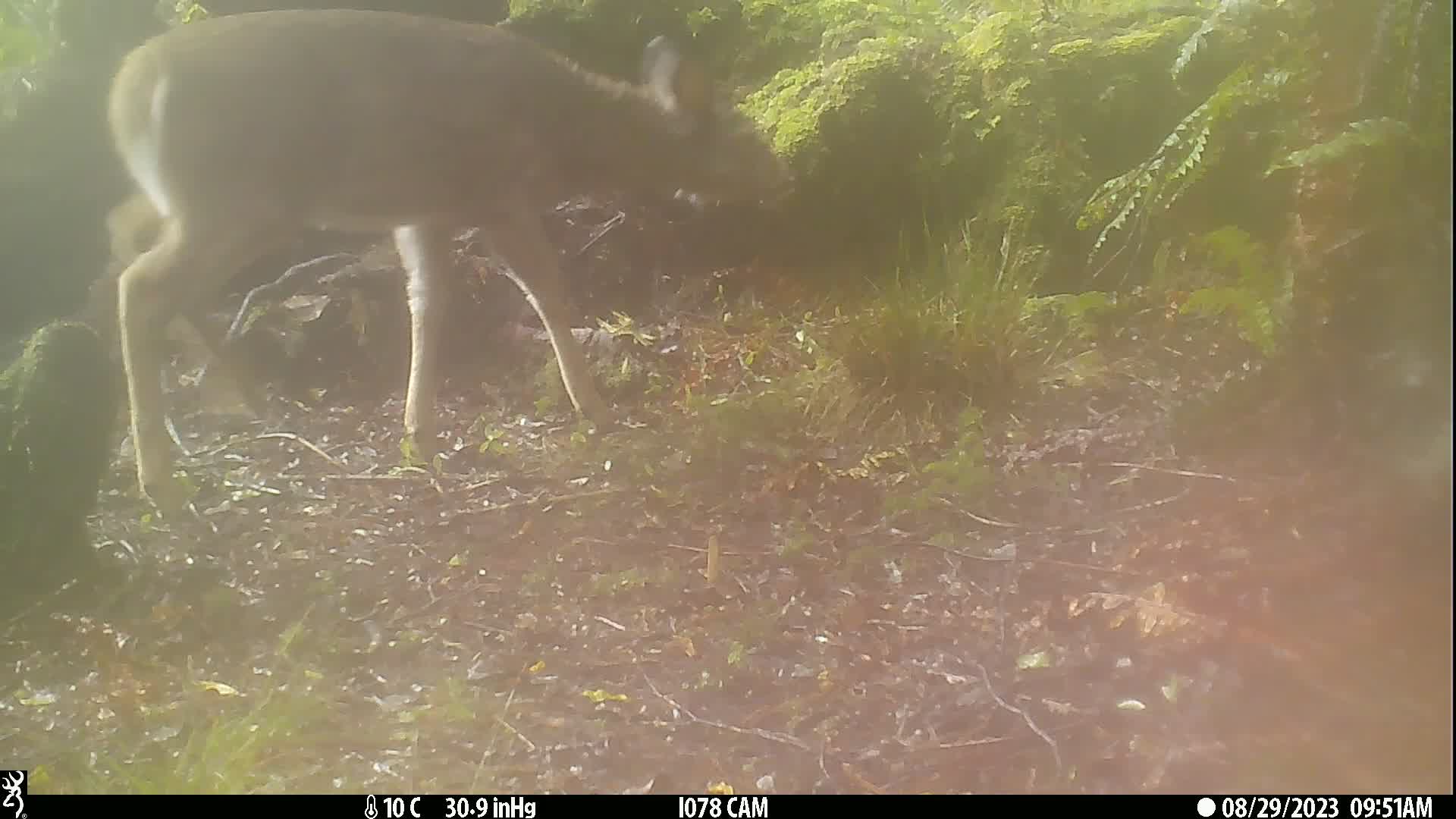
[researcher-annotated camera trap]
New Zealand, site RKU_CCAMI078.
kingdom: Animalia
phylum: Chordata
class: Mammalia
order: Artiodactyla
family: Cervidae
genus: Odocoileus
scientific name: Odocoileus virginianus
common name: white-tailed deer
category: white tailed deer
White tailed deer (white-tailed deer) (Odocoileus virginianus).